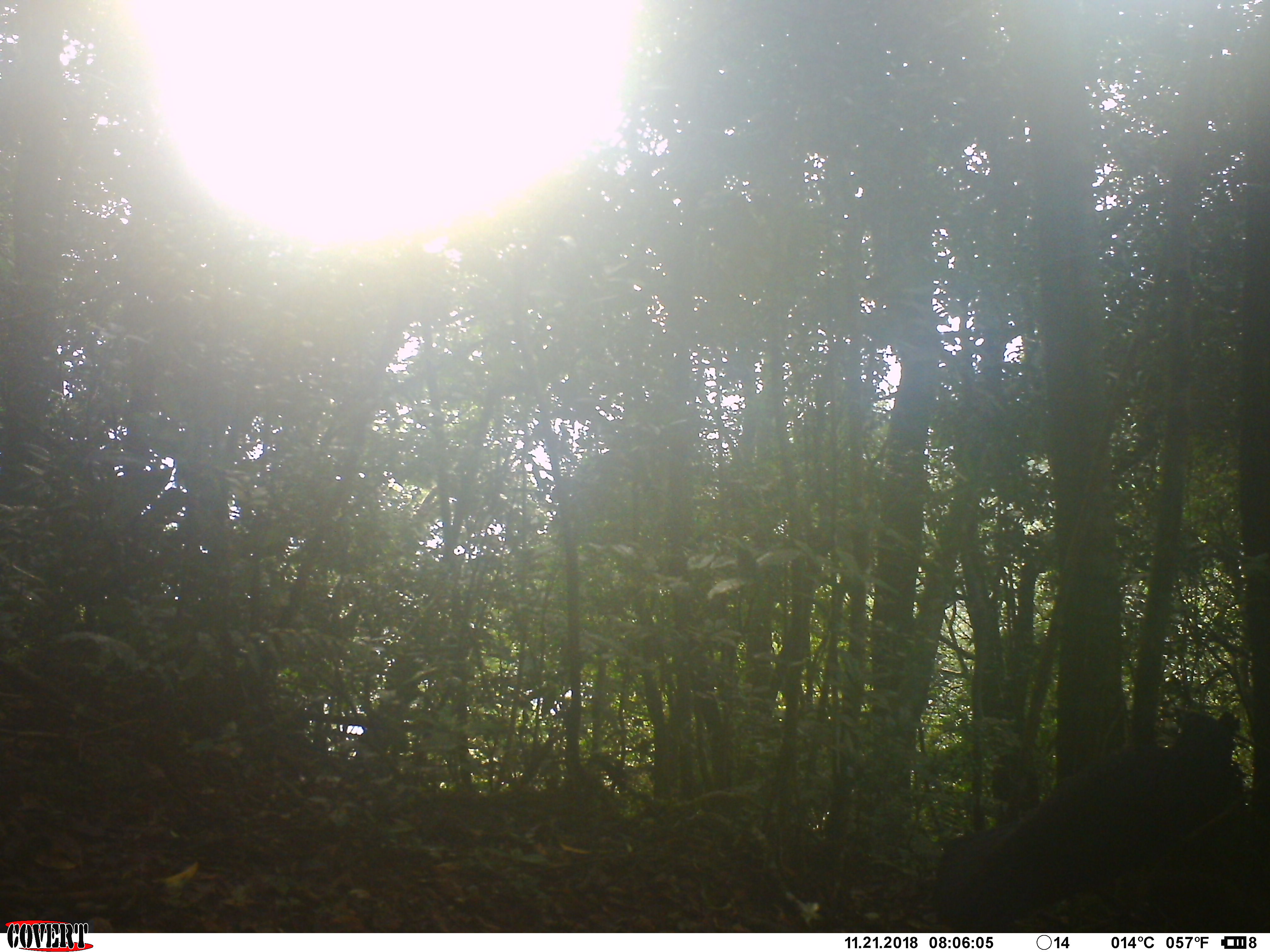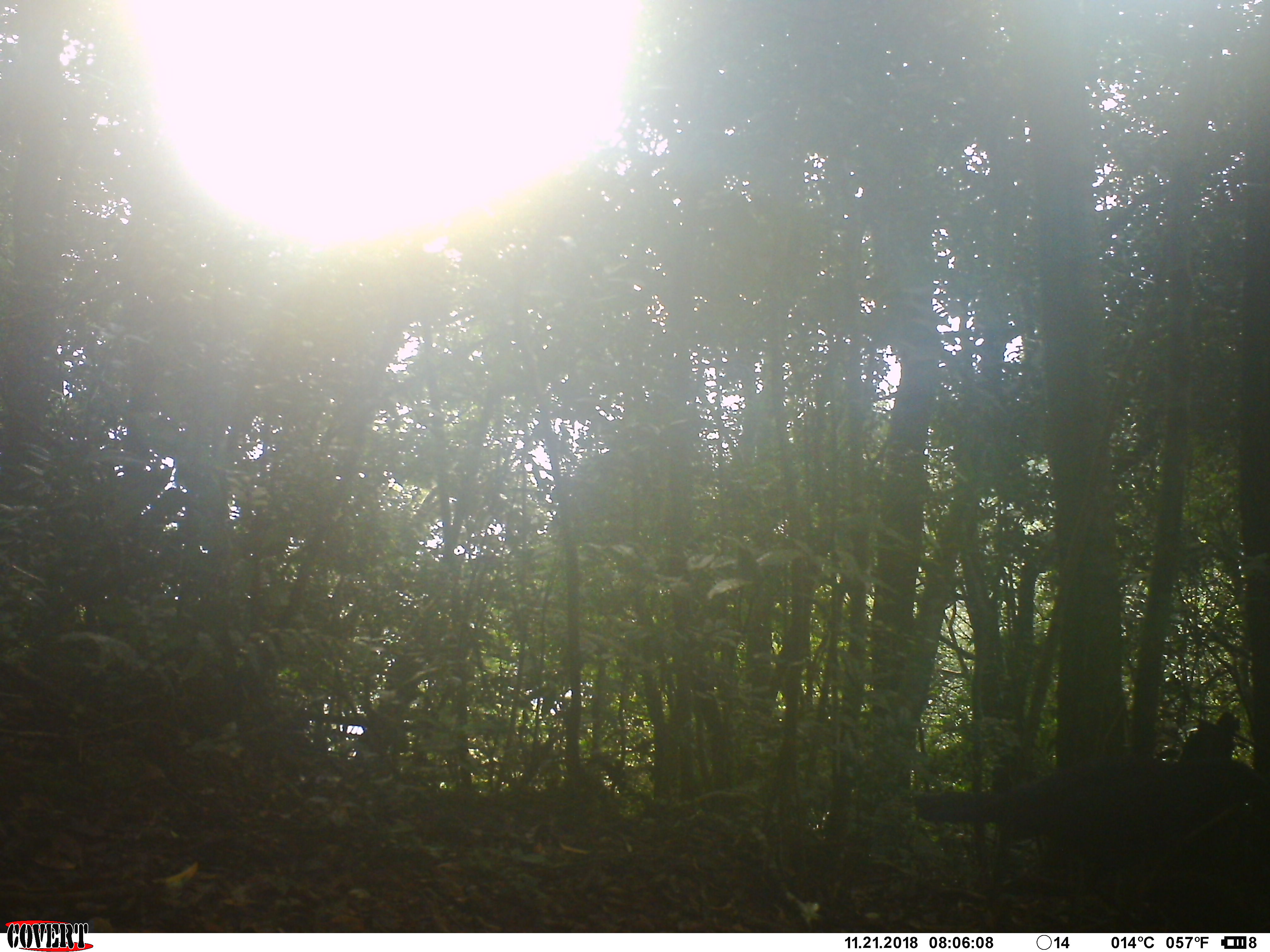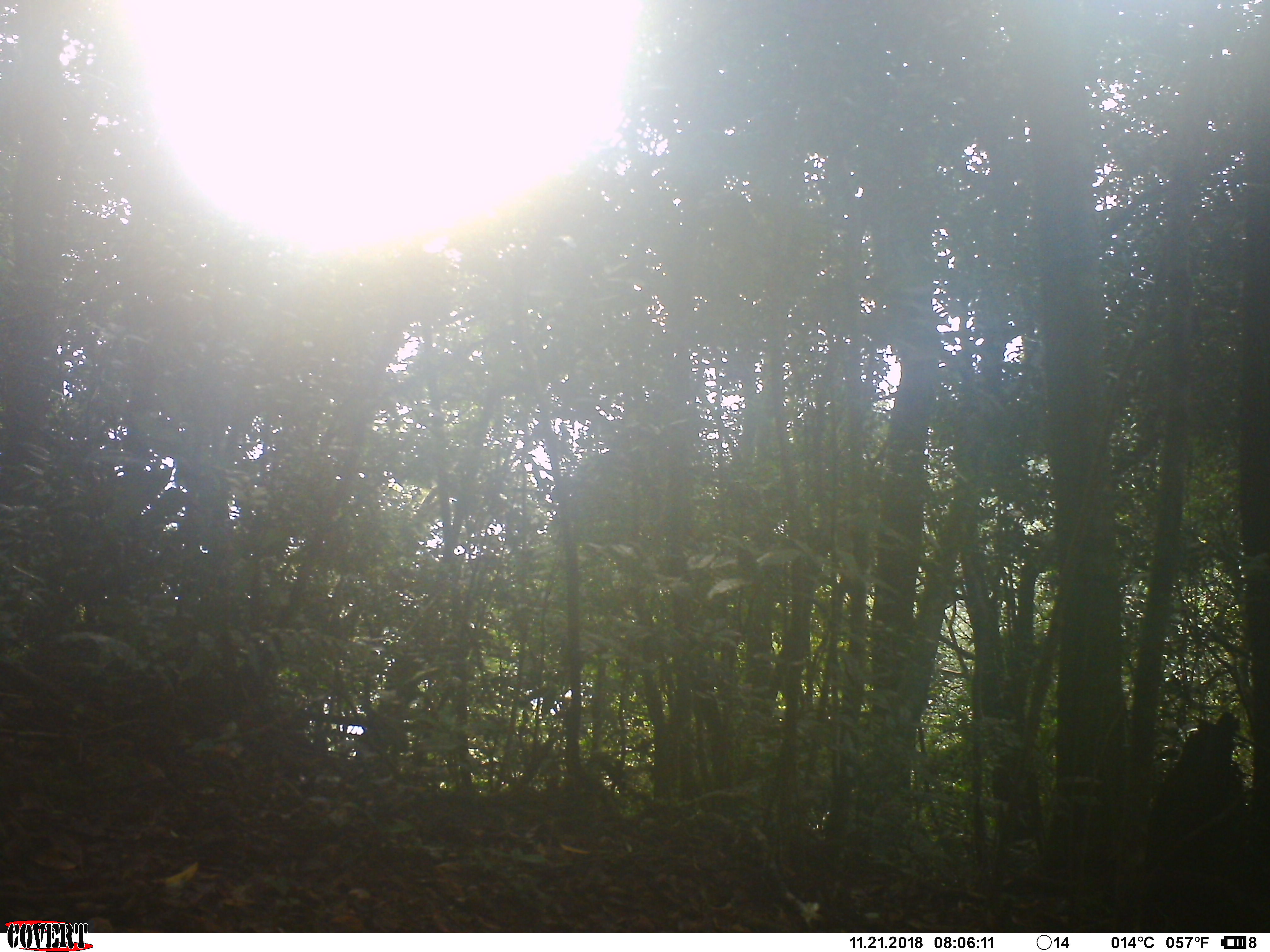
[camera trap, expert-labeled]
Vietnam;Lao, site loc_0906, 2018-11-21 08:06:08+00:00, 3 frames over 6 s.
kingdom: Animalia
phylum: Chordata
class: Aves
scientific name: Aves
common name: bird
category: unidentified bird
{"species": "unidentified bird (bird) (Aves)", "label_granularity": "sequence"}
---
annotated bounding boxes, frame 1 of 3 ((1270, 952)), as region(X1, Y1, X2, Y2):
unidentified bird: region(932, 708, 1270, 932)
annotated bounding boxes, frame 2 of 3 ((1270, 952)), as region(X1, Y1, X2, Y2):
unidentified bird: region(906, 755, 1270, 933)